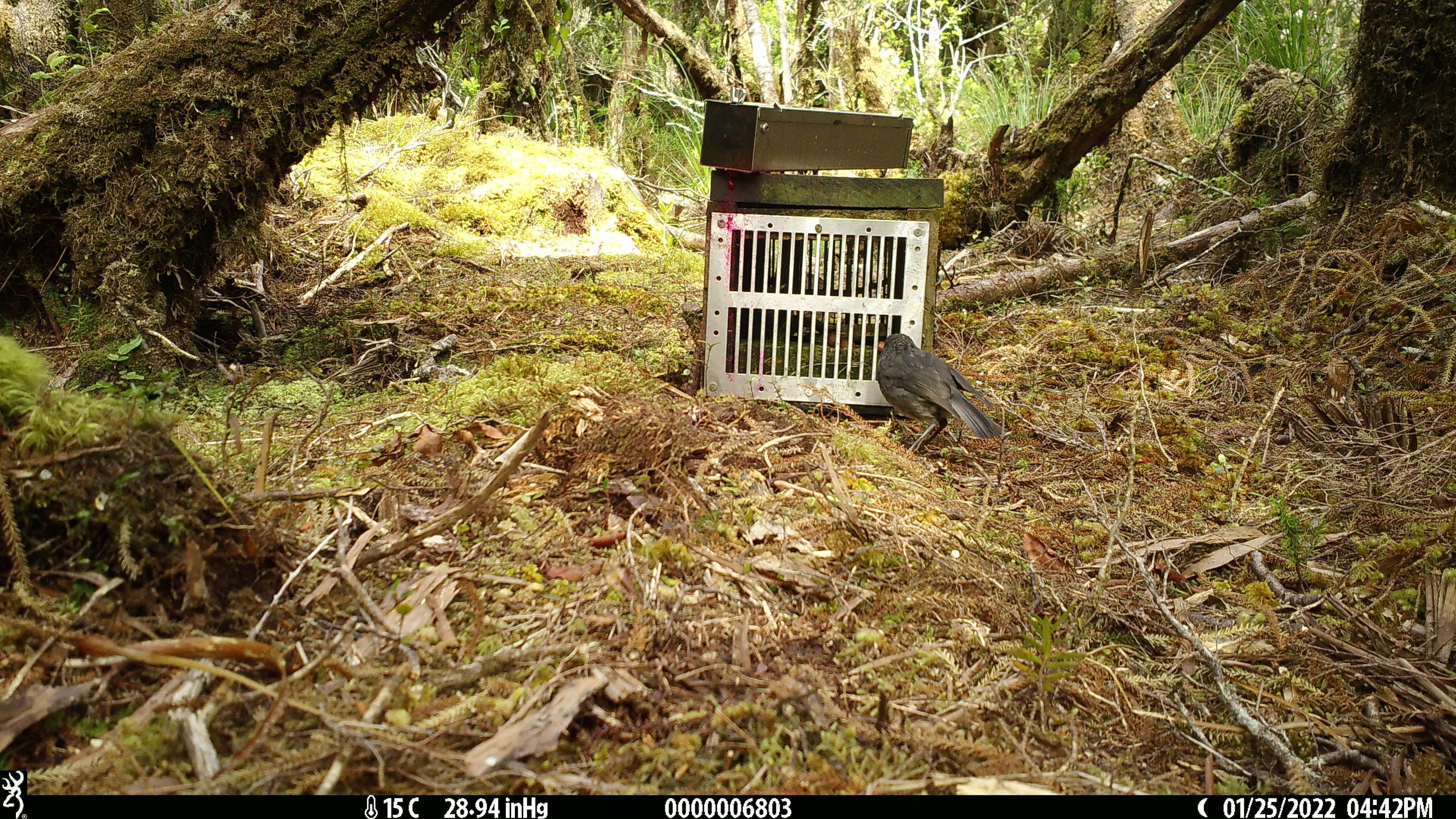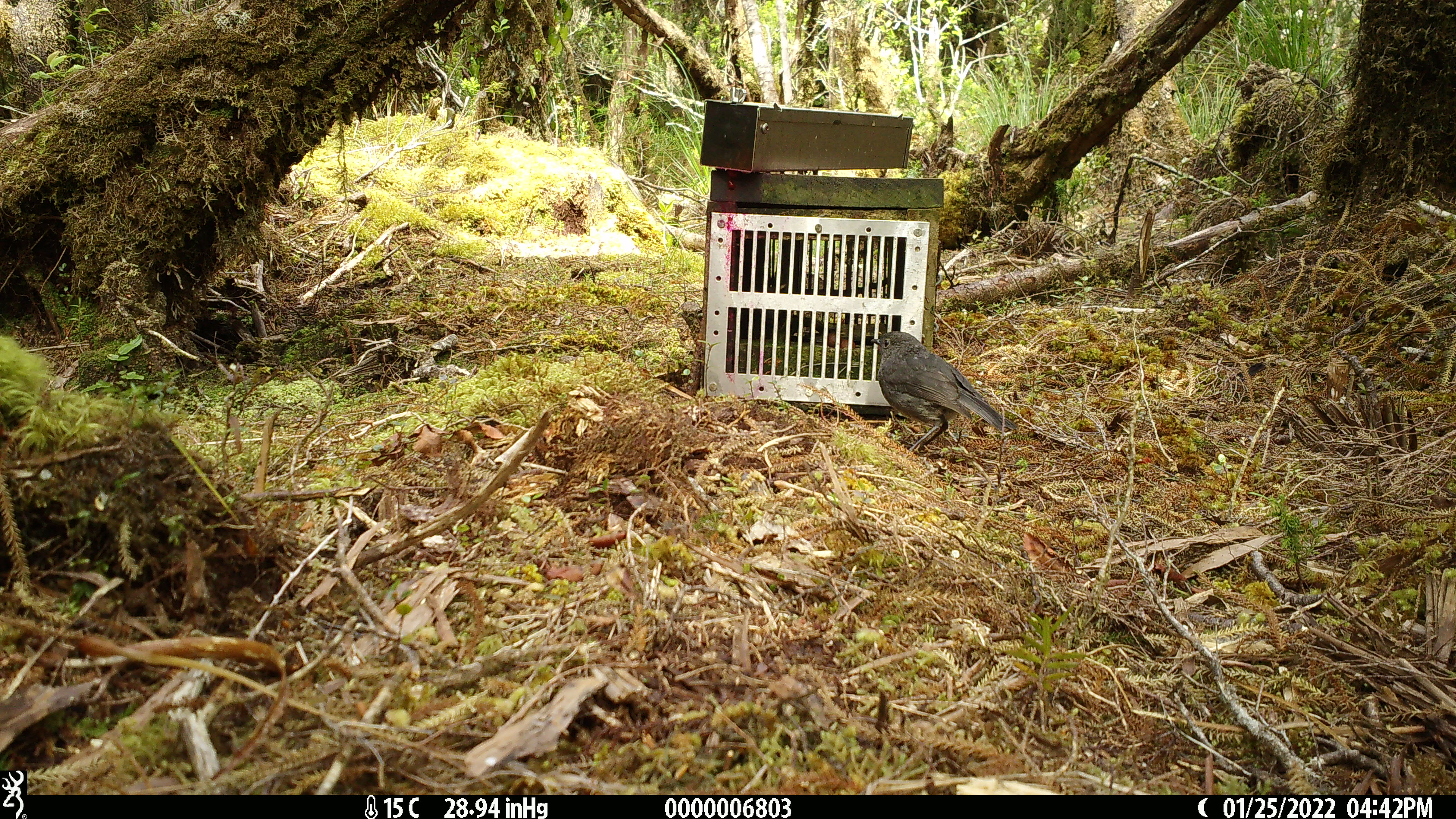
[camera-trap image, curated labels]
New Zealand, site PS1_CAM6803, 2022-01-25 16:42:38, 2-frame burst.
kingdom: Animalia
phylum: Chordata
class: Aves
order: Passeriformes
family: Petroicidae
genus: Petroica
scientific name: Petroica australis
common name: new zealand robin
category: robin